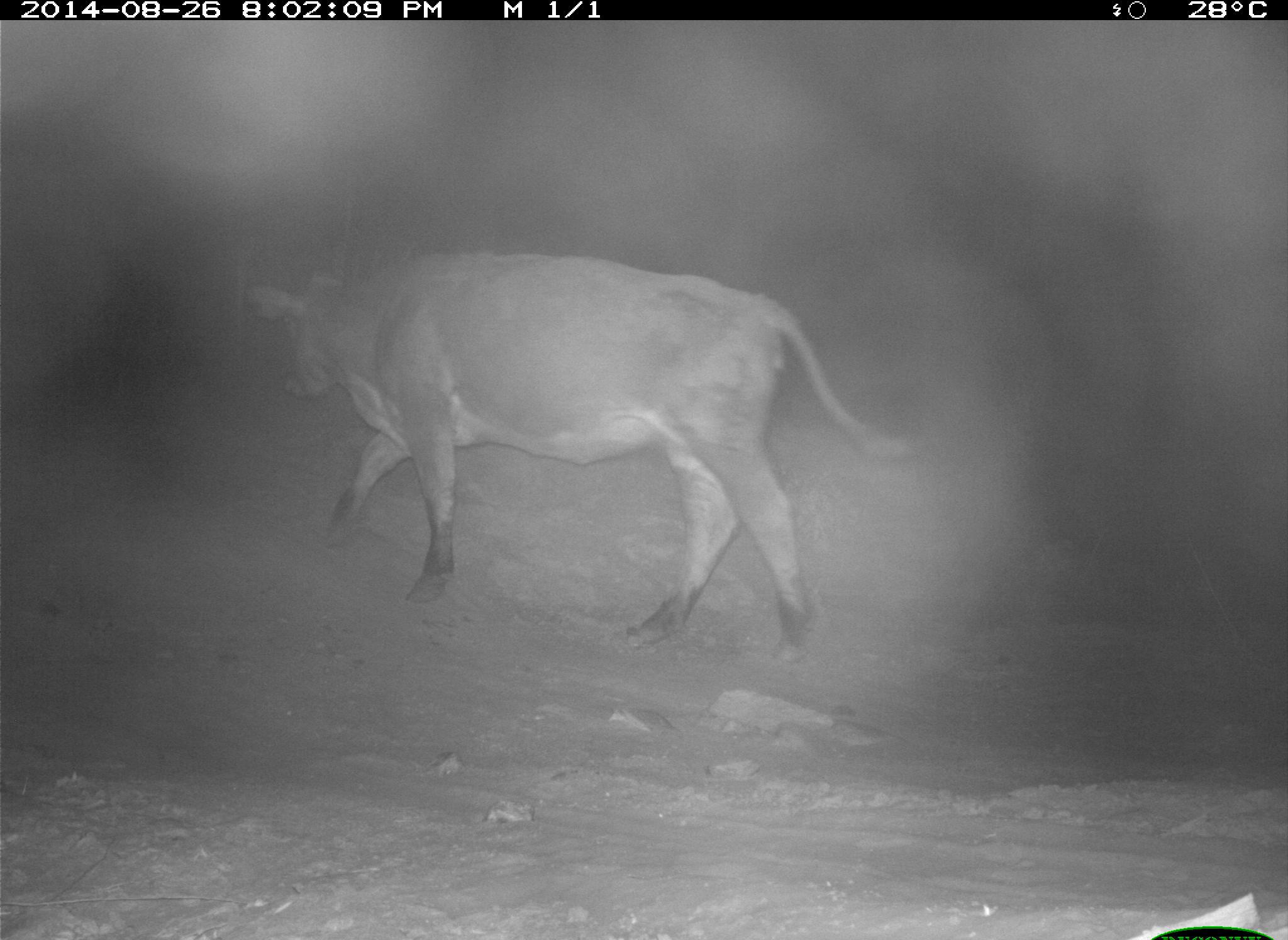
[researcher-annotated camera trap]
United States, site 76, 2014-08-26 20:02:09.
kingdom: Animalia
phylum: Chordata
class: Mammalia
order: Artiodactyla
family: Bovidae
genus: Bos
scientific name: Bos taurus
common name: cow